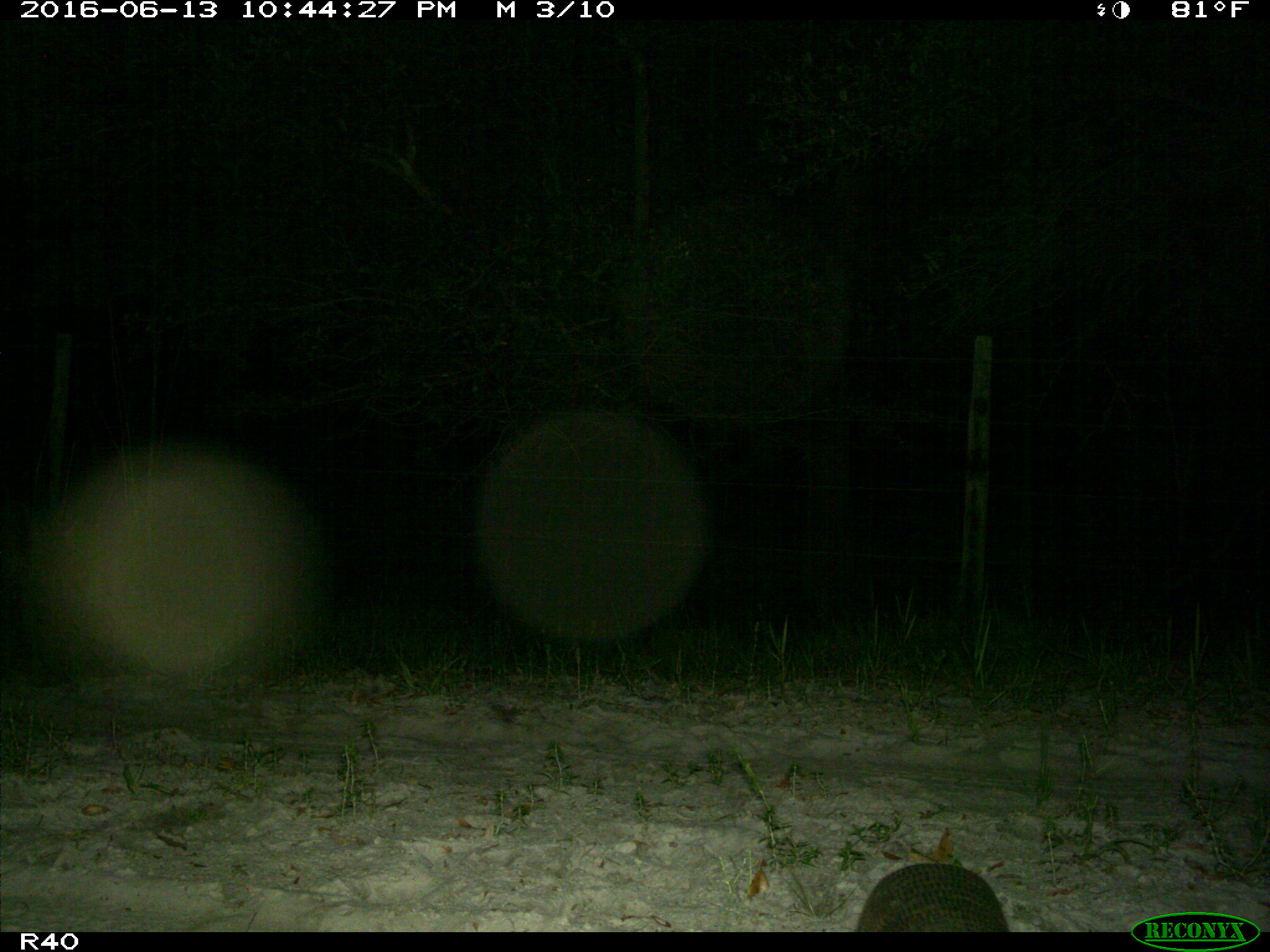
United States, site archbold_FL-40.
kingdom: Animalia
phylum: Chordata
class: Mammalia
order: Cingulata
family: Dasypodidae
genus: Dasypus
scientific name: Dasypus novemcinctus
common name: nine-banded armadillo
Dasypus novemcinctus (nine-banded armadillo).